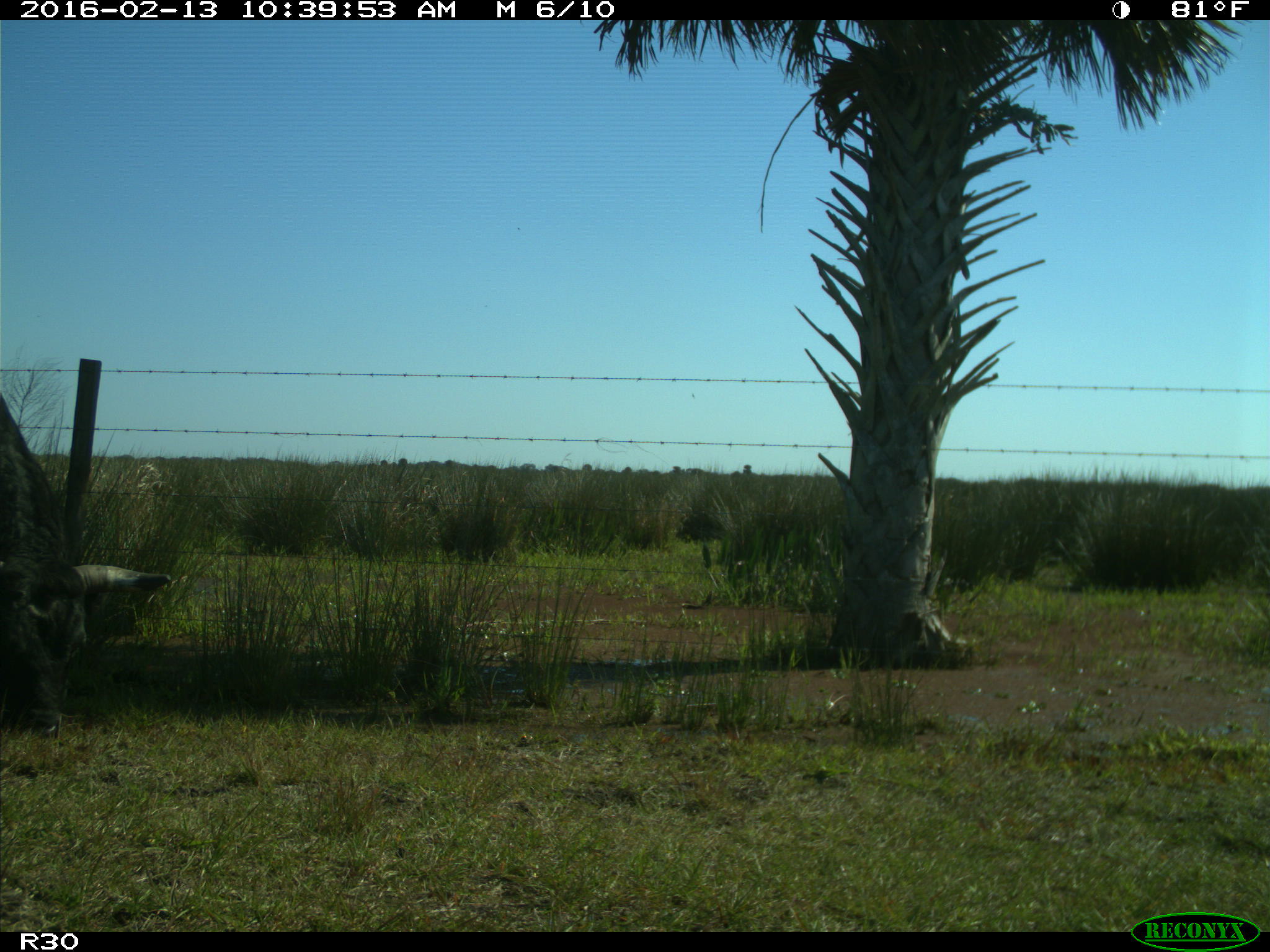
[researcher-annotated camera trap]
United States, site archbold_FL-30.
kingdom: Animalia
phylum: Chordata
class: Mammalia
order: Artiodactyla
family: Bovidae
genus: Bos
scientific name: Bos taurus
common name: domestic cow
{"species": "Bos taurus (domestic cow)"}